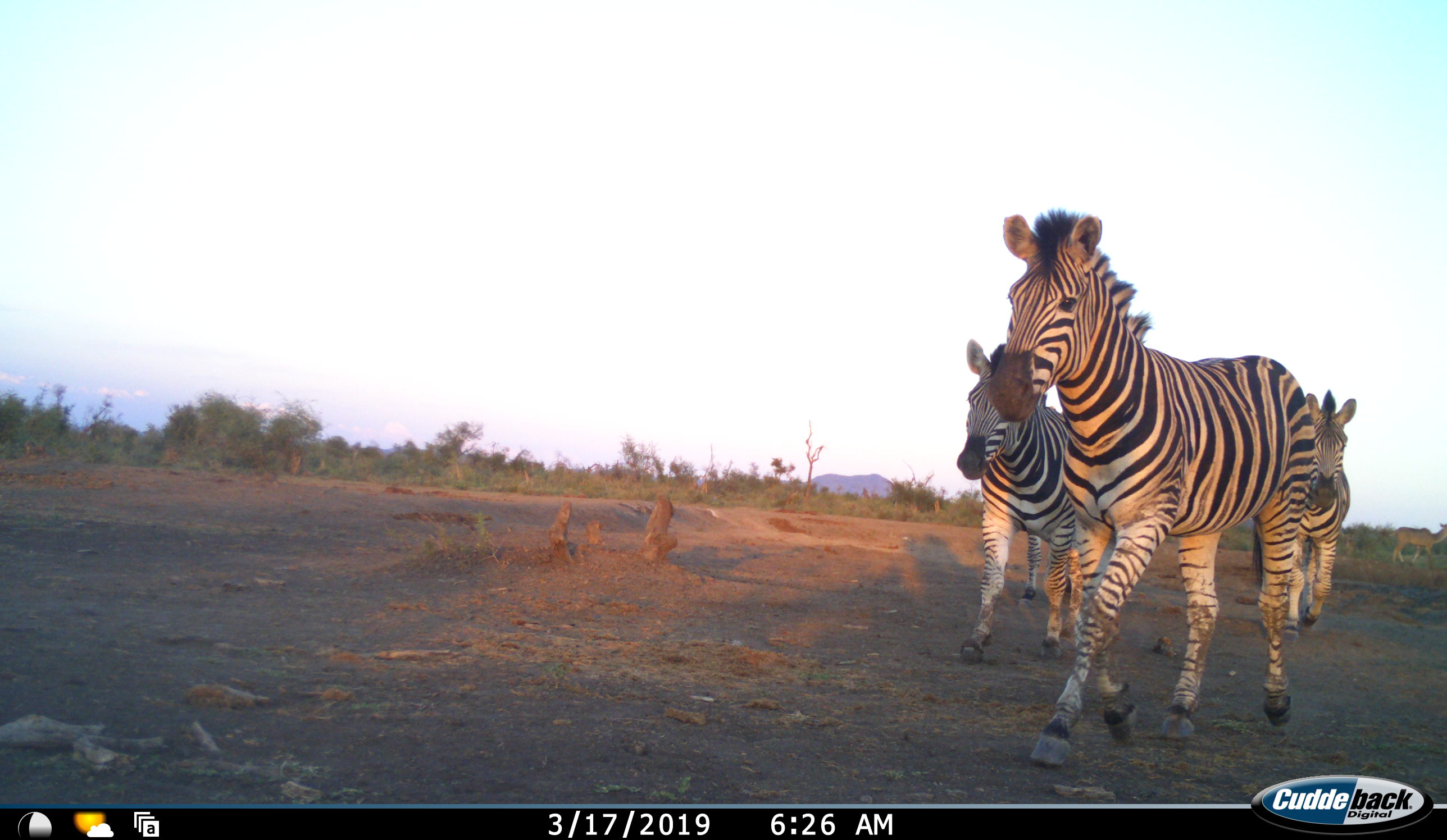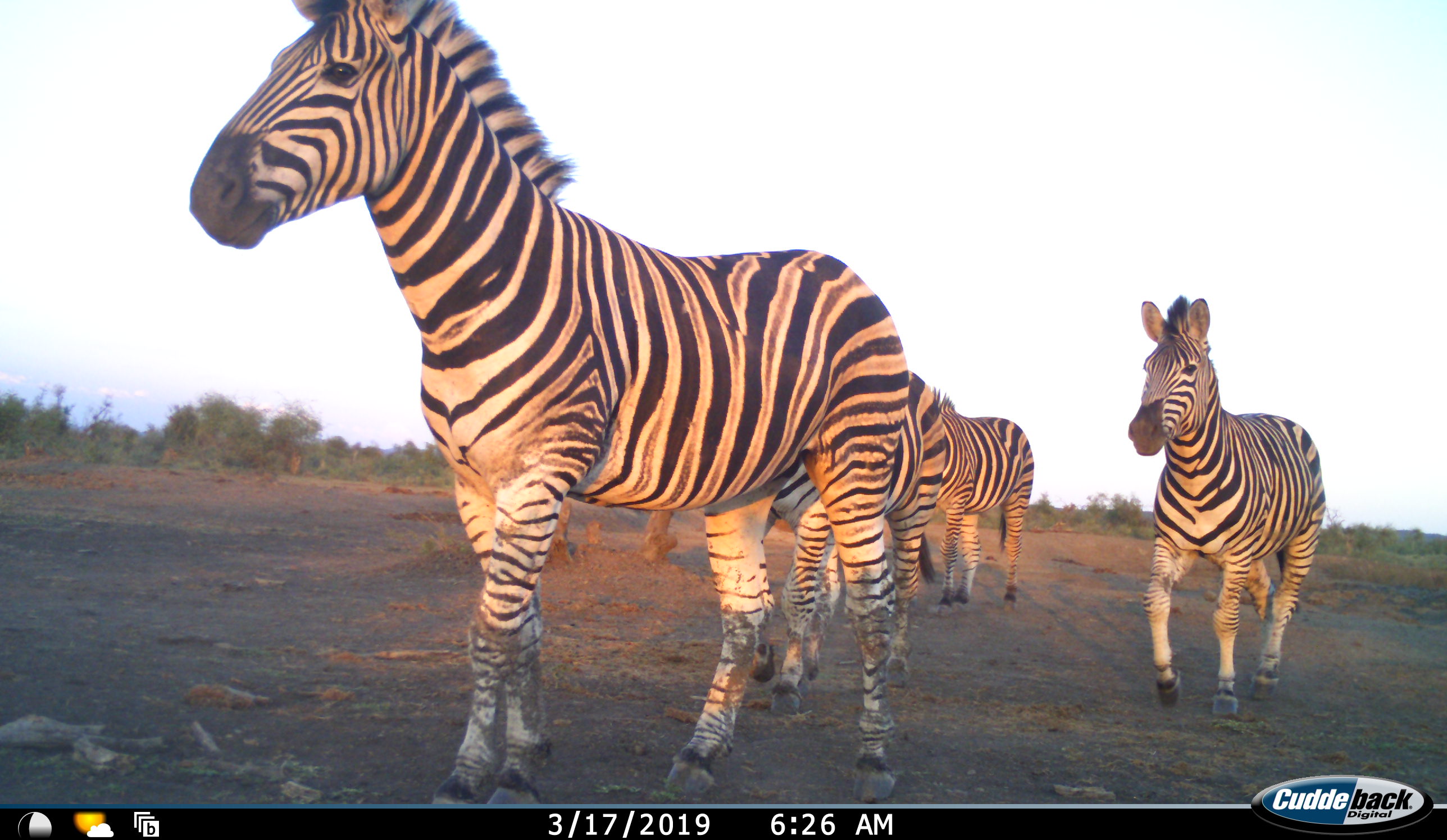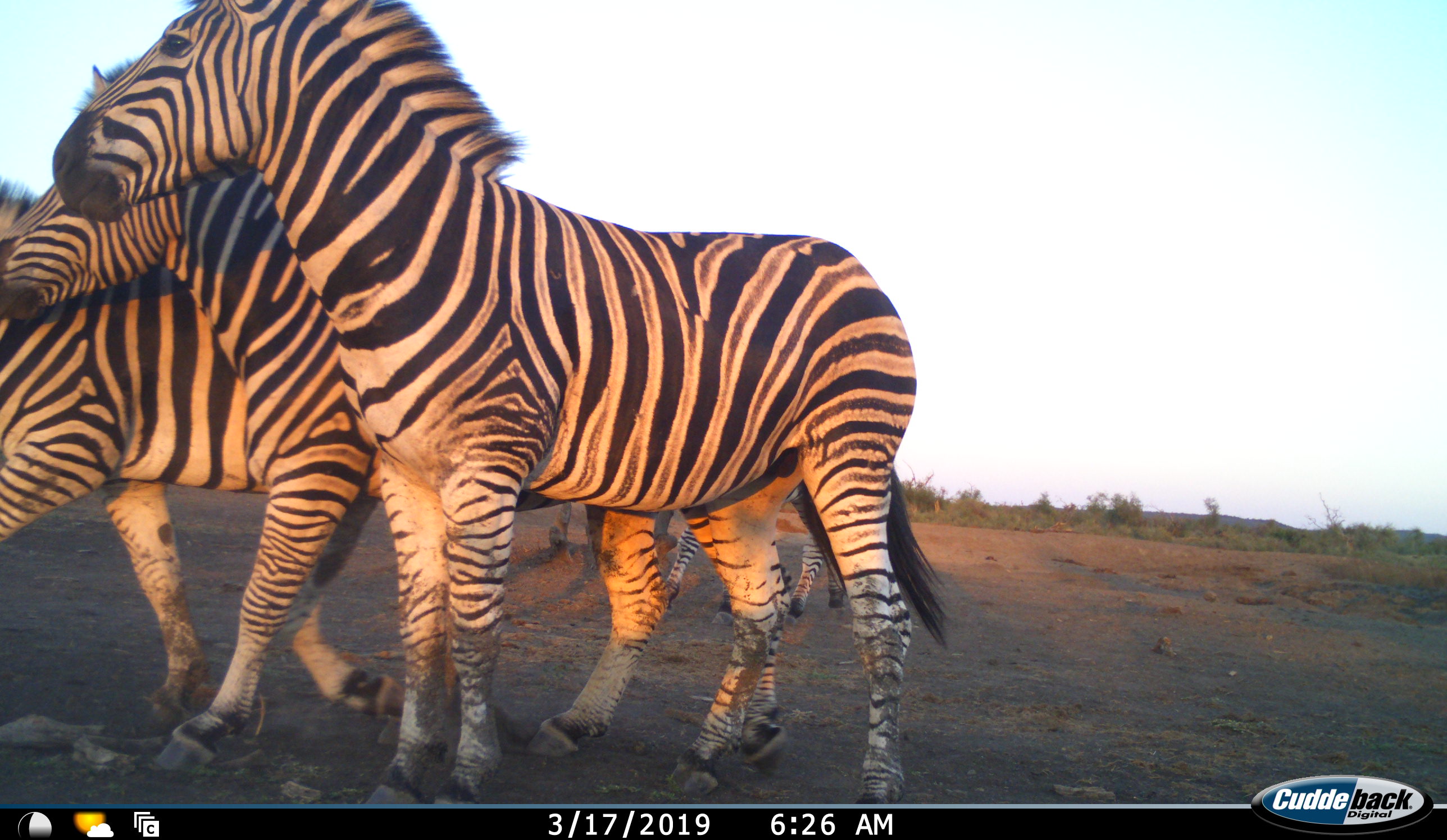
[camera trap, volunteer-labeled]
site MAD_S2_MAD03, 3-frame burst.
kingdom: Animalia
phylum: Chordata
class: Mammalia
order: Perissodactyla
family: Equidae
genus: Equus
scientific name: Equus quagga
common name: plains zebra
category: zebraplains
Zebraplains (plains zebra) (Equus quagga), count 4. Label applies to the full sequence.